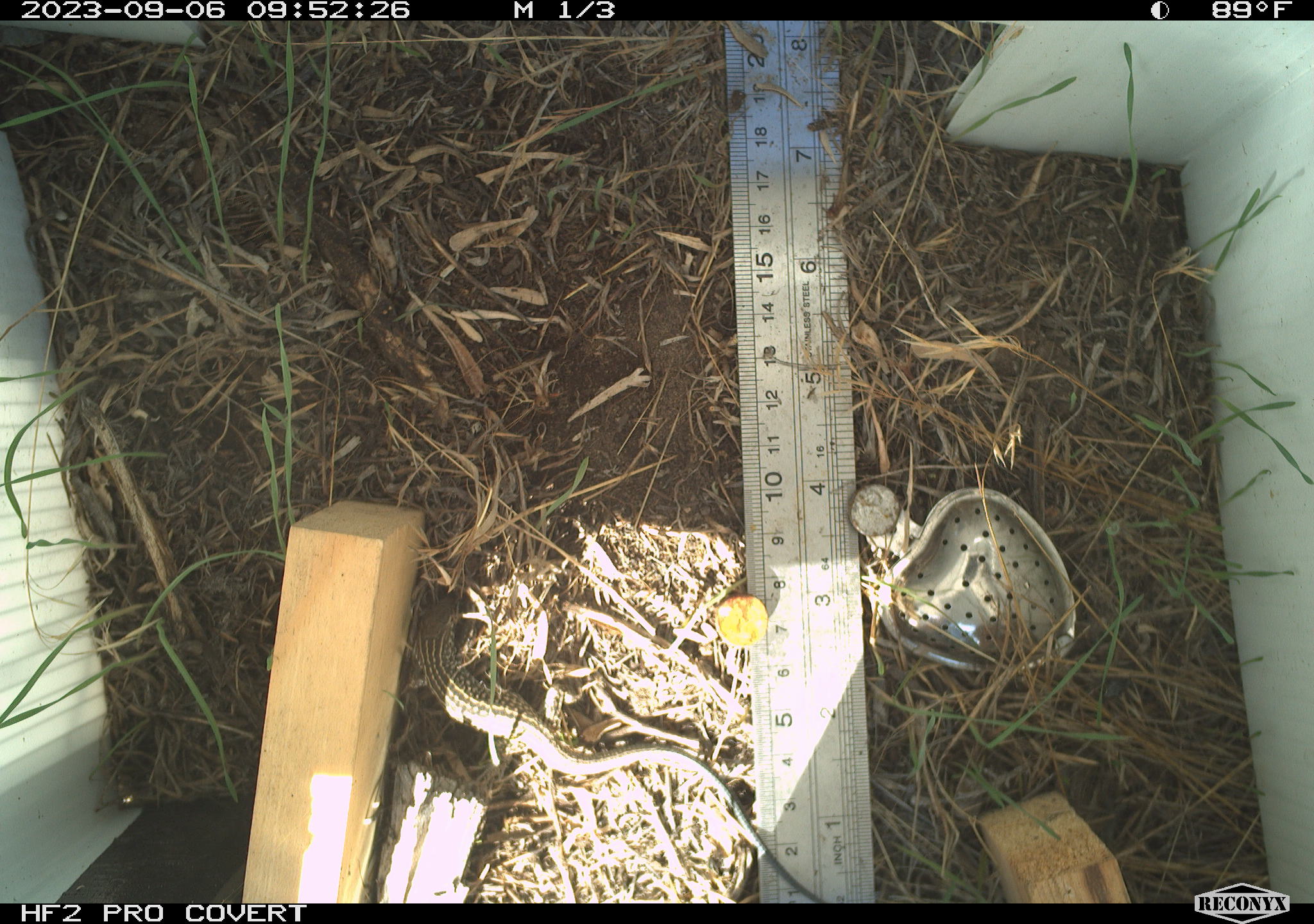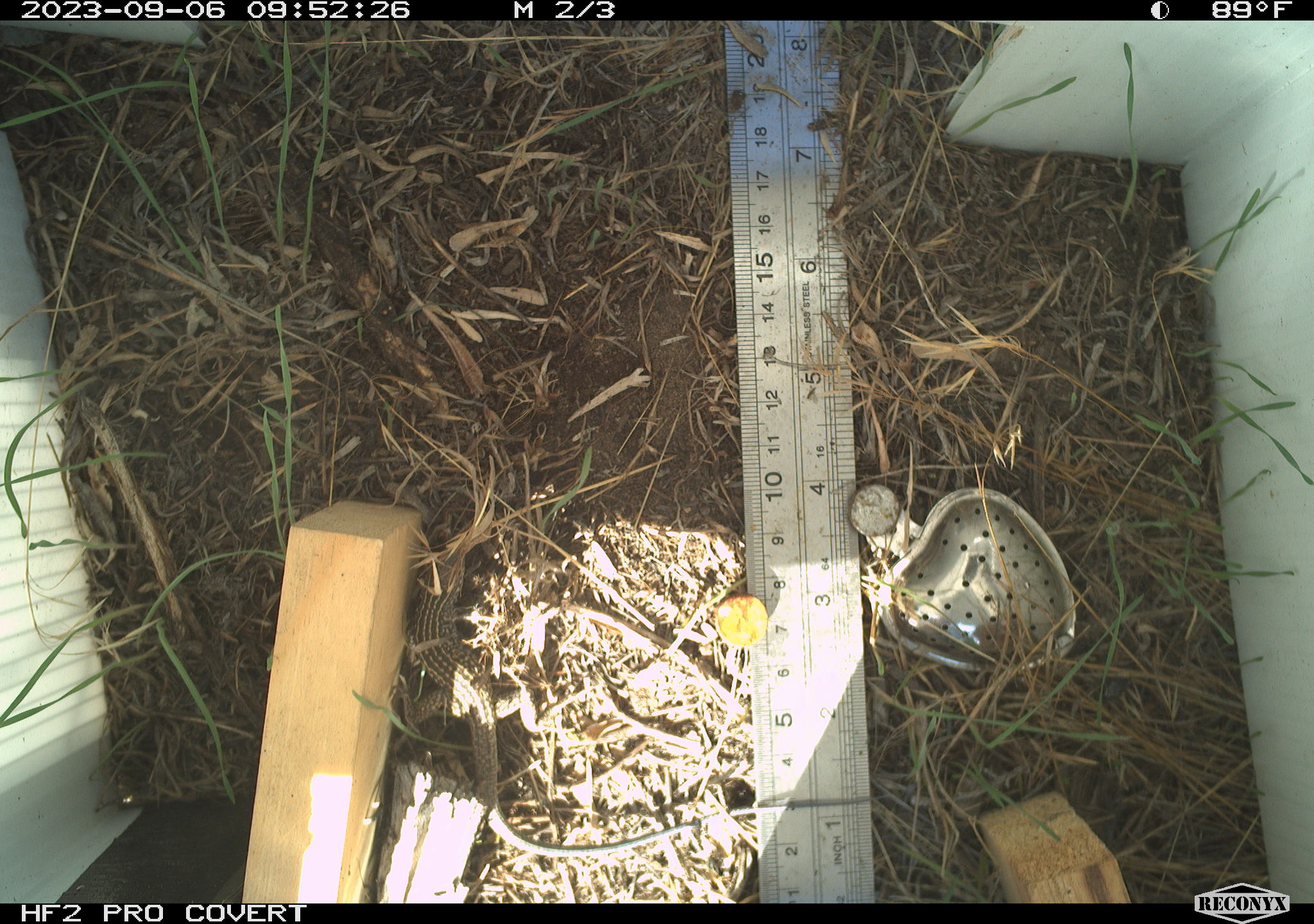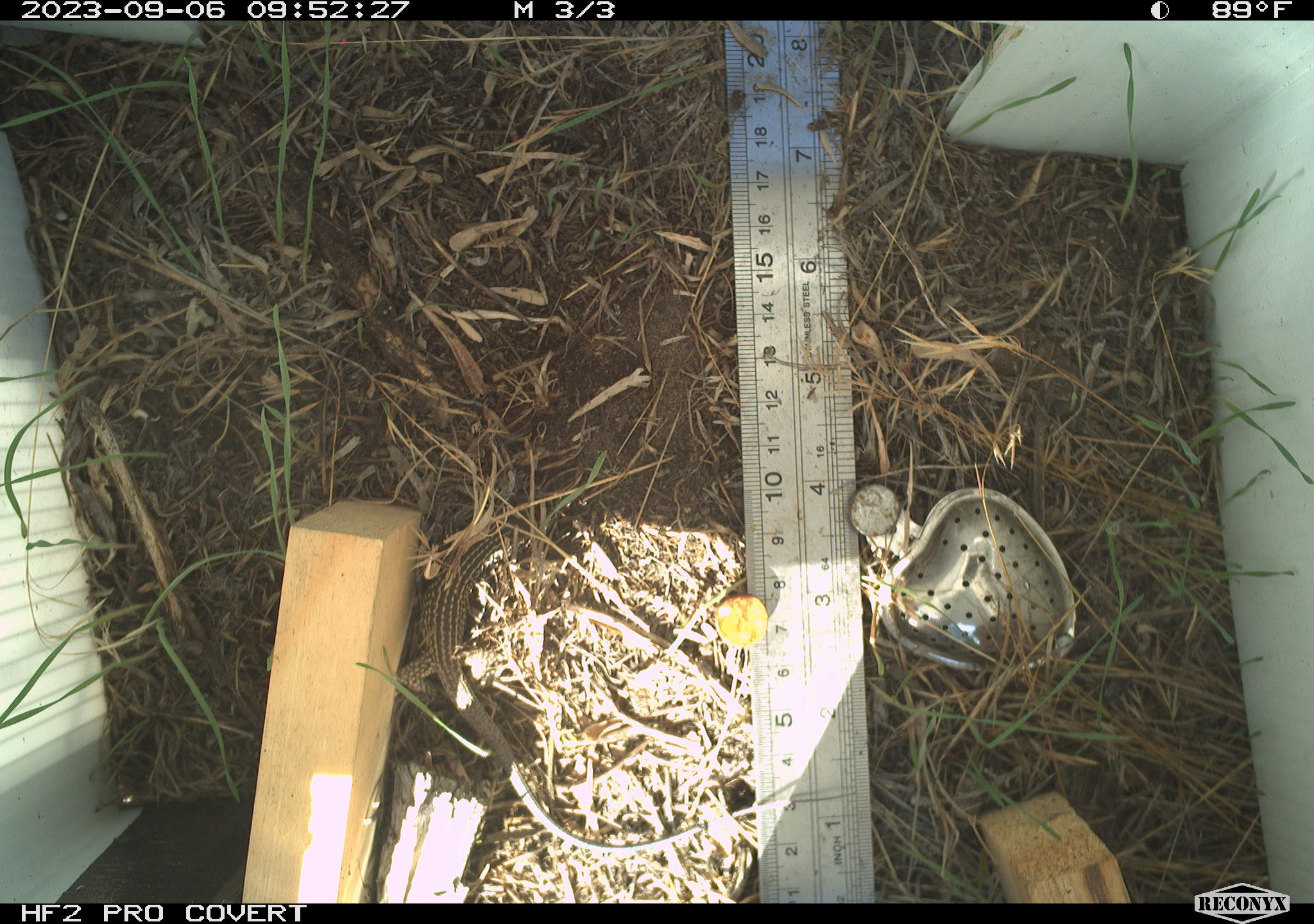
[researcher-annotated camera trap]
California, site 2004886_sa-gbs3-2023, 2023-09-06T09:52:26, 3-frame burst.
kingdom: Animalia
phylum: Chordata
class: Reptilia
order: Squamata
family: Teiidae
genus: Aspidoscelis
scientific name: Aspidoscelis tigris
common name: western whiptail